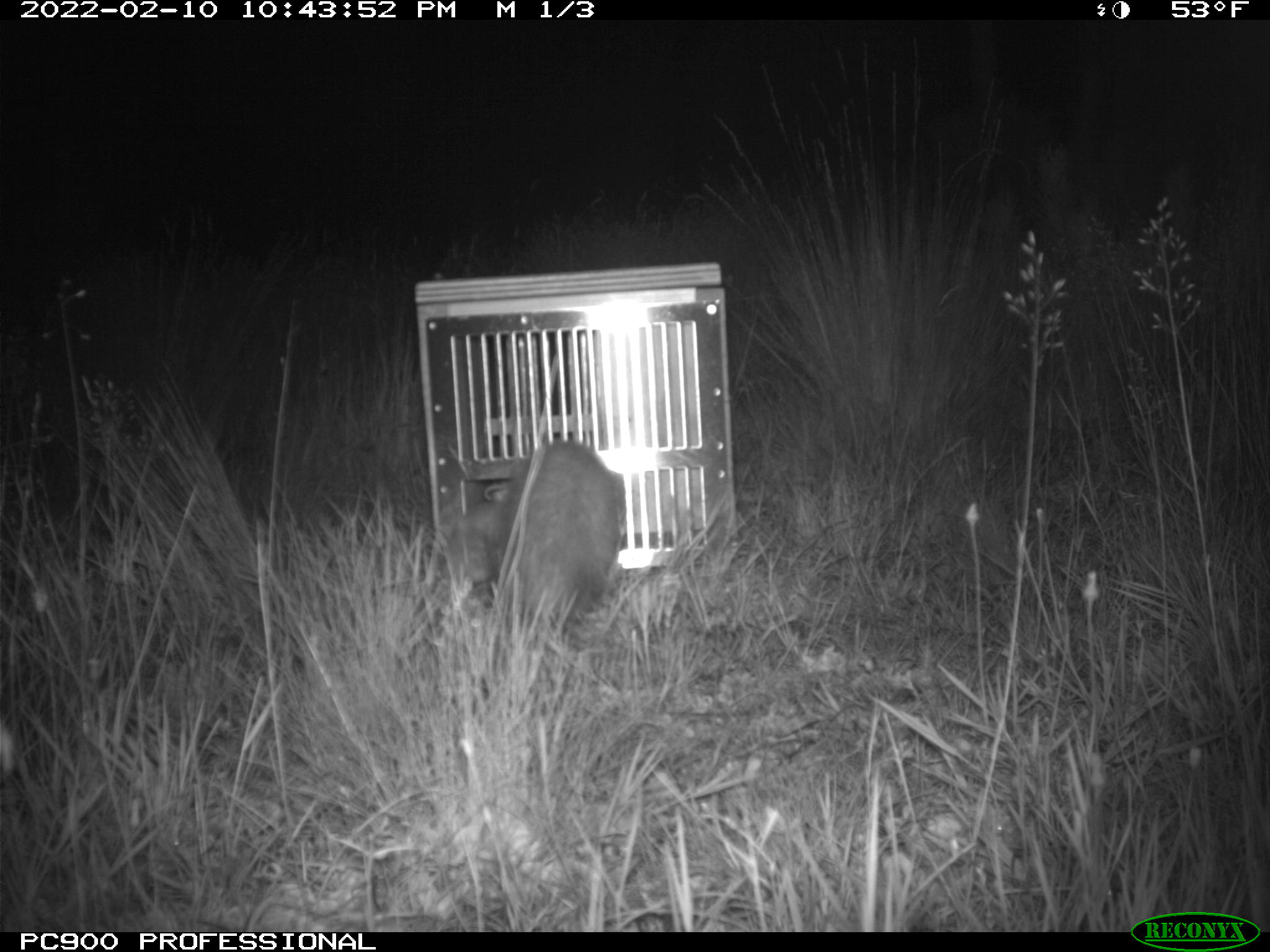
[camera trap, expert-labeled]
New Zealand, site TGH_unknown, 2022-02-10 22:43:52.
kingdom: Animalia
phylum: Chordata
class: Mammalia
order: Carnivora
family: Mustelidae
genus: Mustela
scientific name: Mustela furo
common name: ferret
Ferret (Mustela furo).